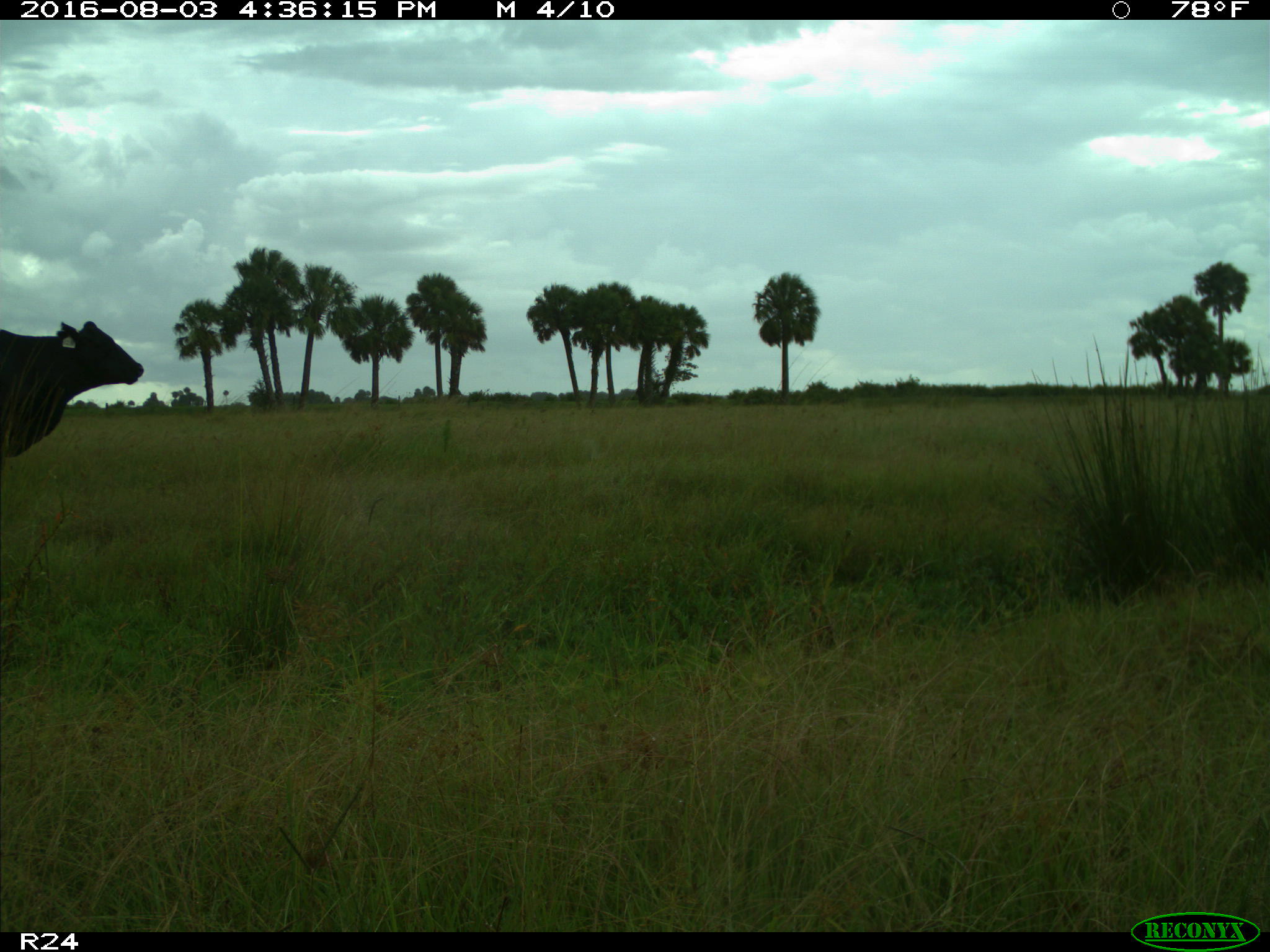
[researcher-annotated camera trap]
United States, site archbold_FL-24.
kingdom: Animalia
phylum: Chordata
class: Mammalia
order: Artiodactyla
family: Bovidae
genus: Bos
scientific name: Bos taurus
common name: domestic cow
Bos taurus (domestic cow).